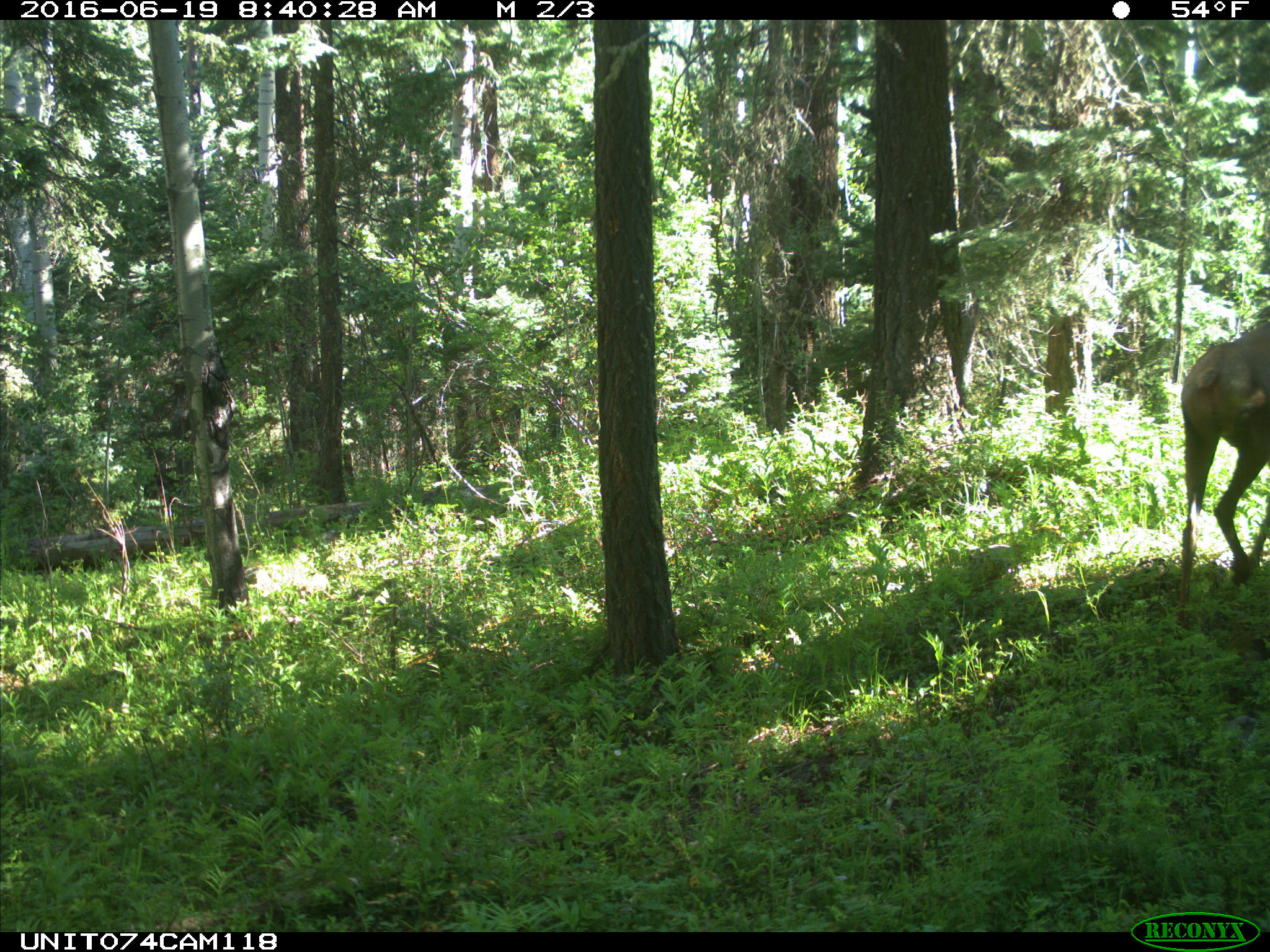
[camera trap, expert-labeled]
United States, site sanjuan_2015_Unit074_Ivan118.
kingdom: Animalia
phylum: Chordata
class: Mammalia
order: Artiodactyla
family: Cervidae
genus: Cervus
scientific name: Cervus elaphus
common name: red deer